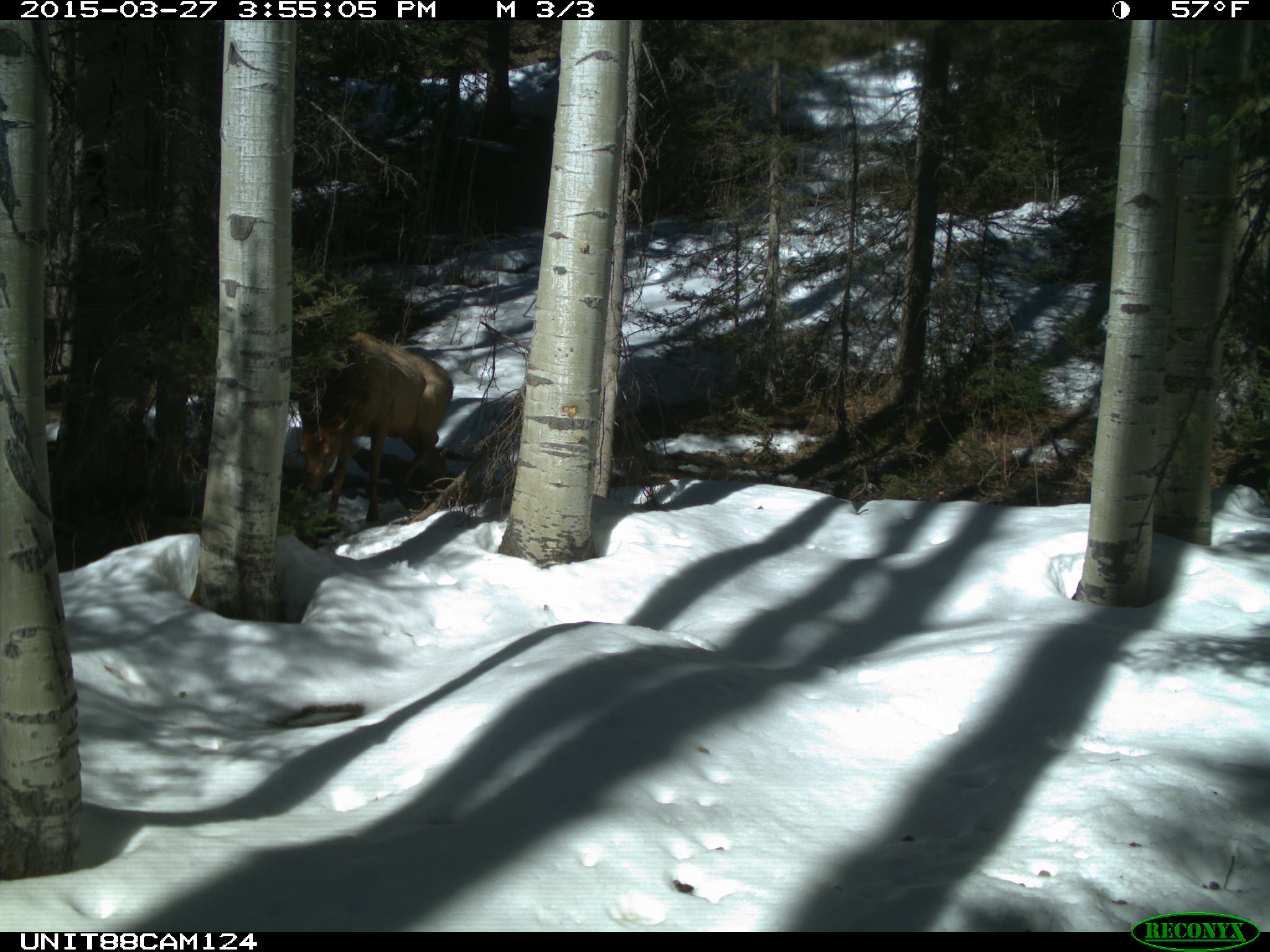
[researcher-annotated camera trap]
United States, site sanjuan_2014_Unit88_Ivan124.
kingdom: Animalia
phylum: Chordata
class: Mammalia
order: Artiodactyla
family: Cervidae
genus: Cervus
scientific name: Cervus elaphus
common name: red deer